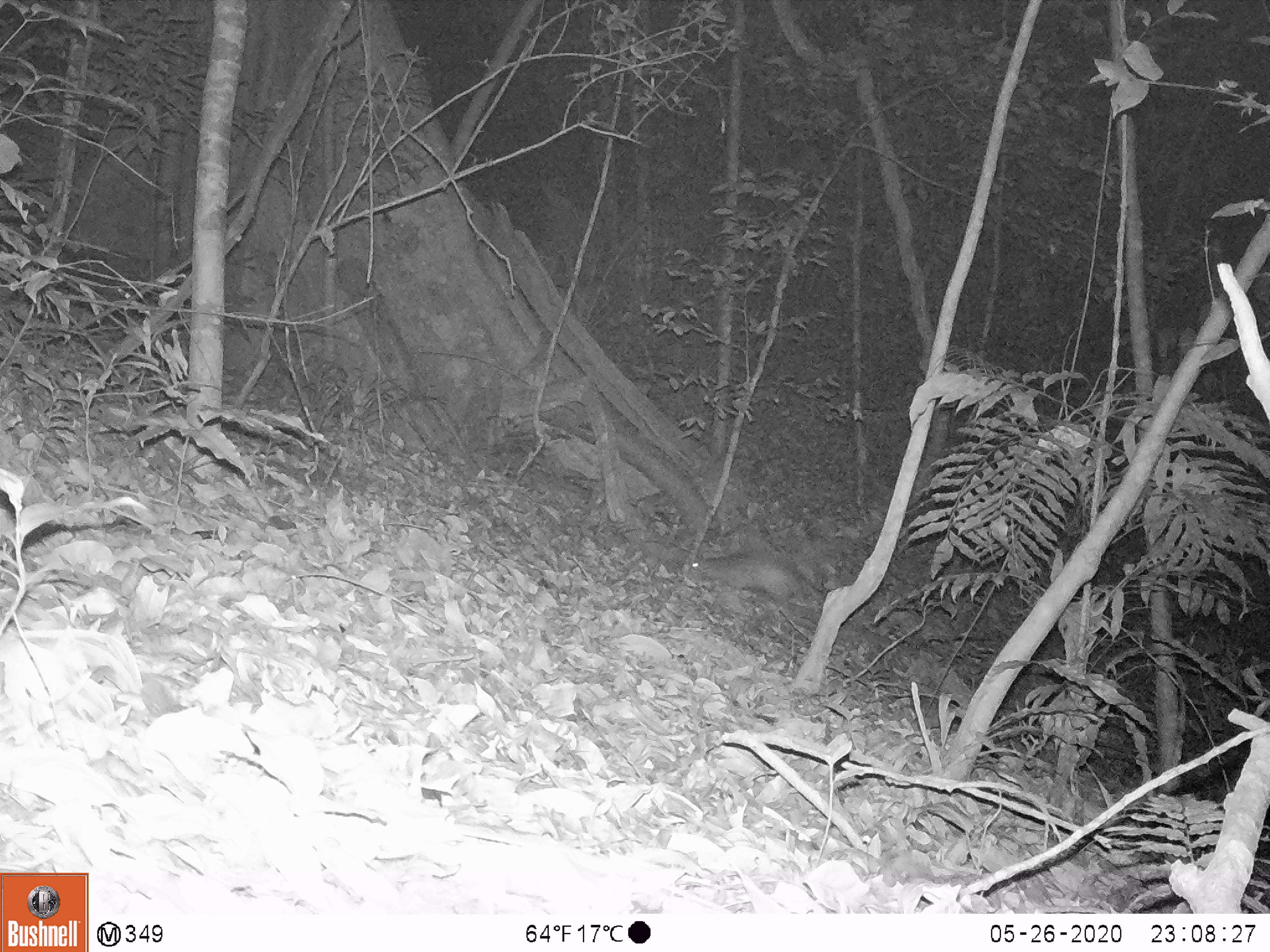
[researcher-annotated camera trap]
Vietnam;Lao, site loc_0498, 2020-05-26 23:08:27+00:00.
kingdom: Animalia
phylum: Chordata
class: Mammalia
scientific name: Mammalia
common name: mammal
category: unidentified small mammal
Unidentified small mammal (mammal) (Mammalia). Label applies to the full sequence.